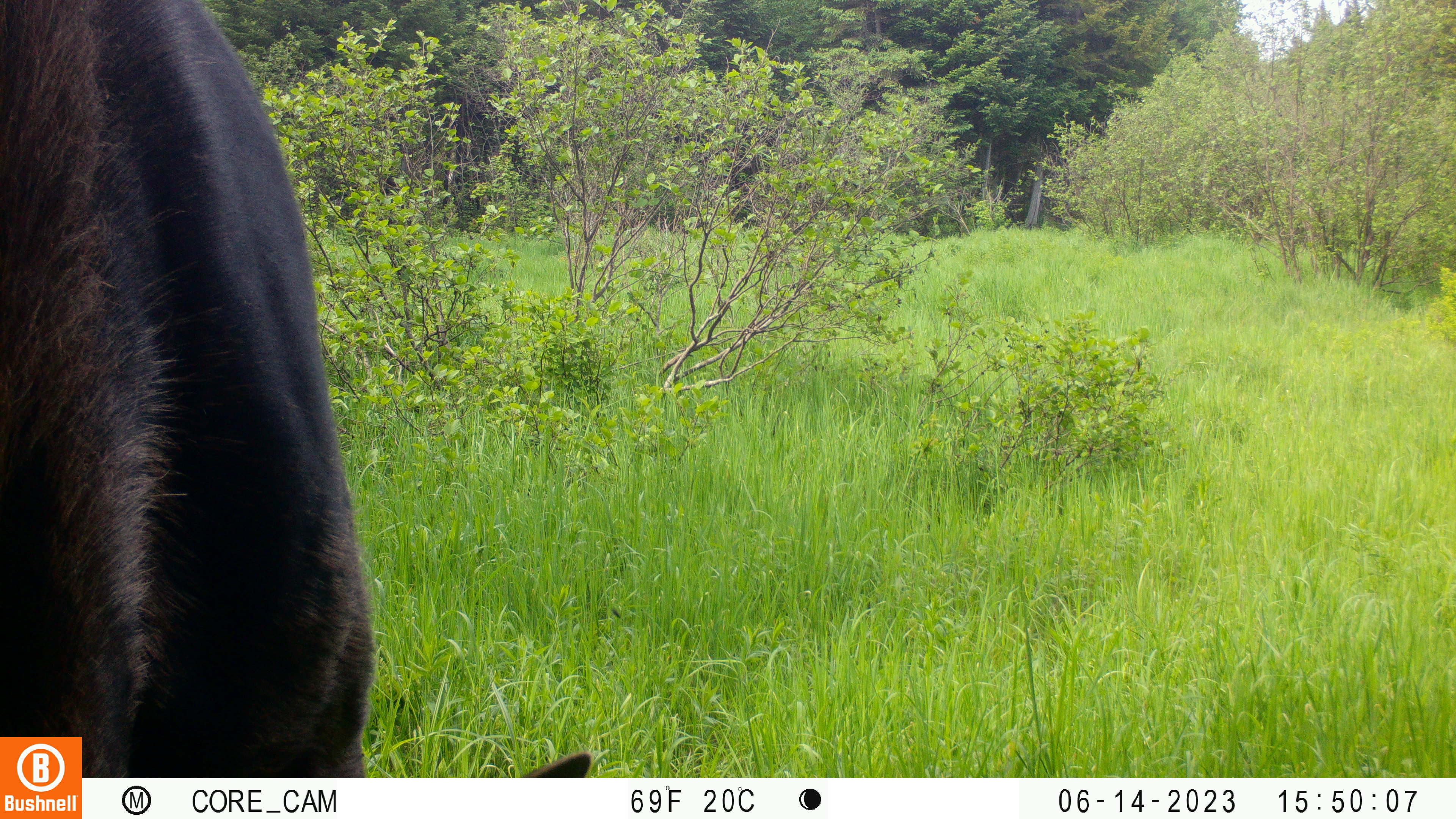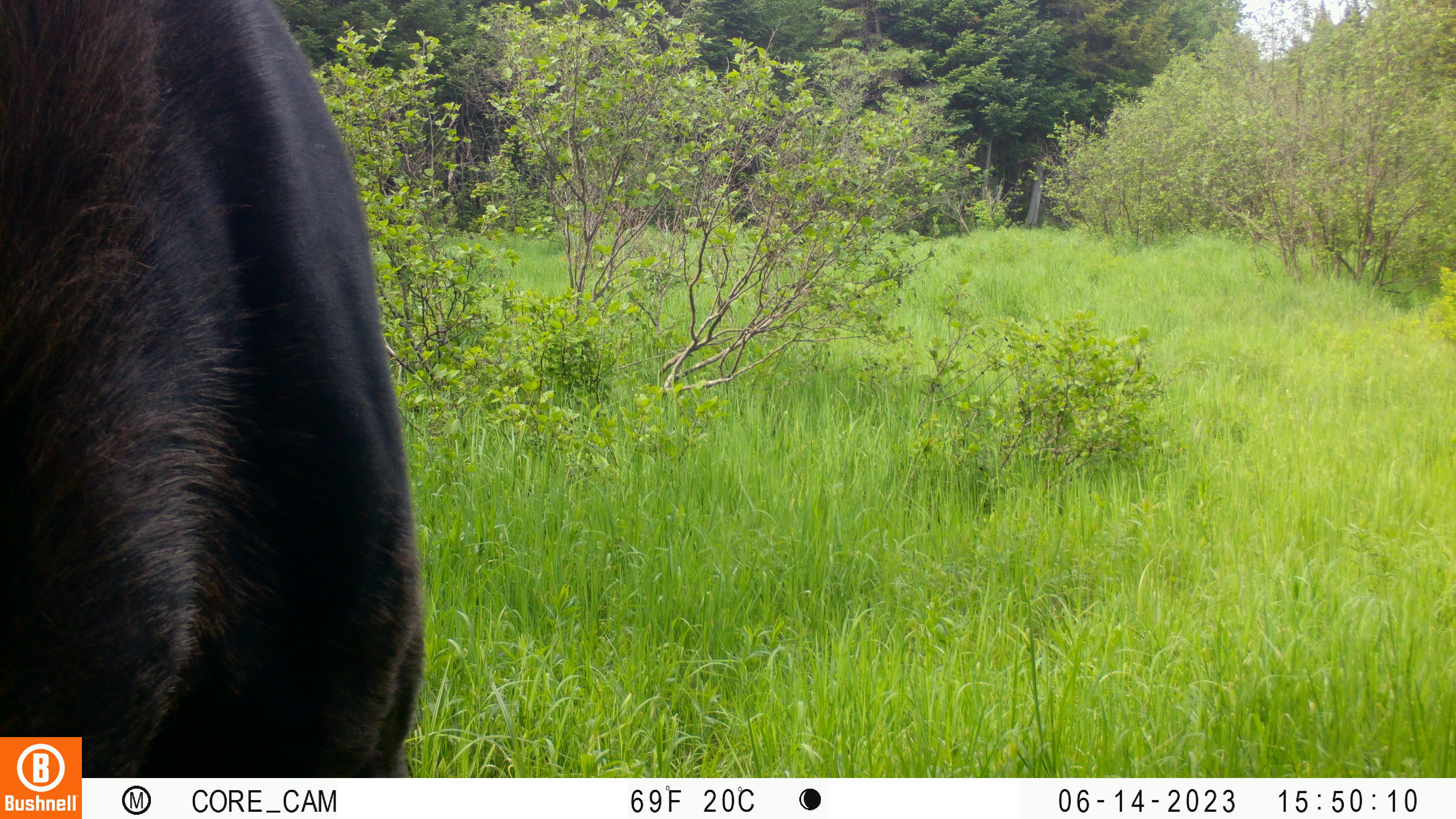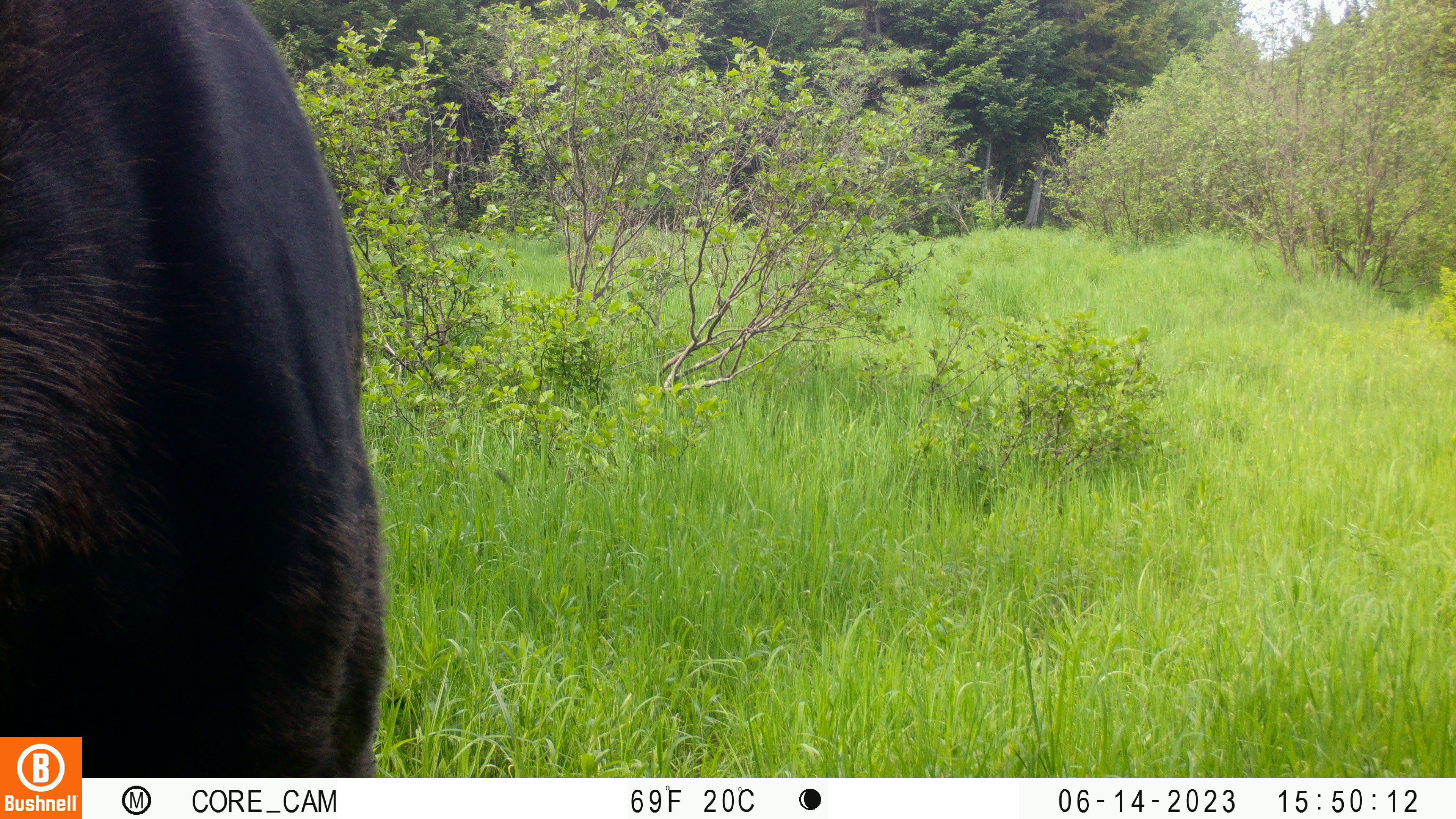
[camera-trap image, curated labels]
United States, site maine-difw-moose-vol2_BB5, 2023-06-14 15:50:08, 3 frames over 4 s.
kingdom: Animalia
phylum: Chordata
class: Mammalia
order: Artiodactyla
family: Cervidae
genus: Alces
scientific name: Alces alces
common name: moose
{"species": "moose (Alces alces)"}